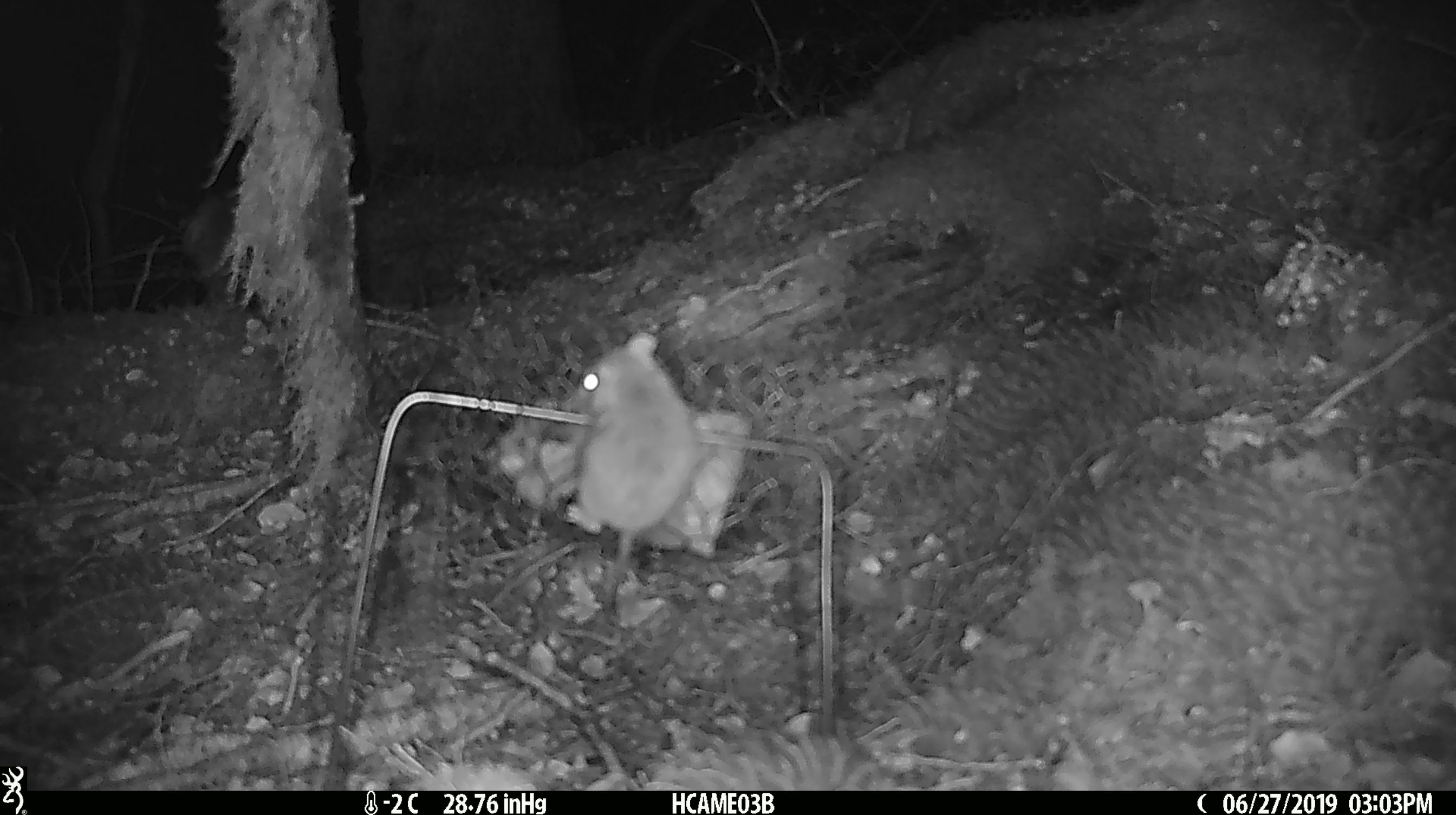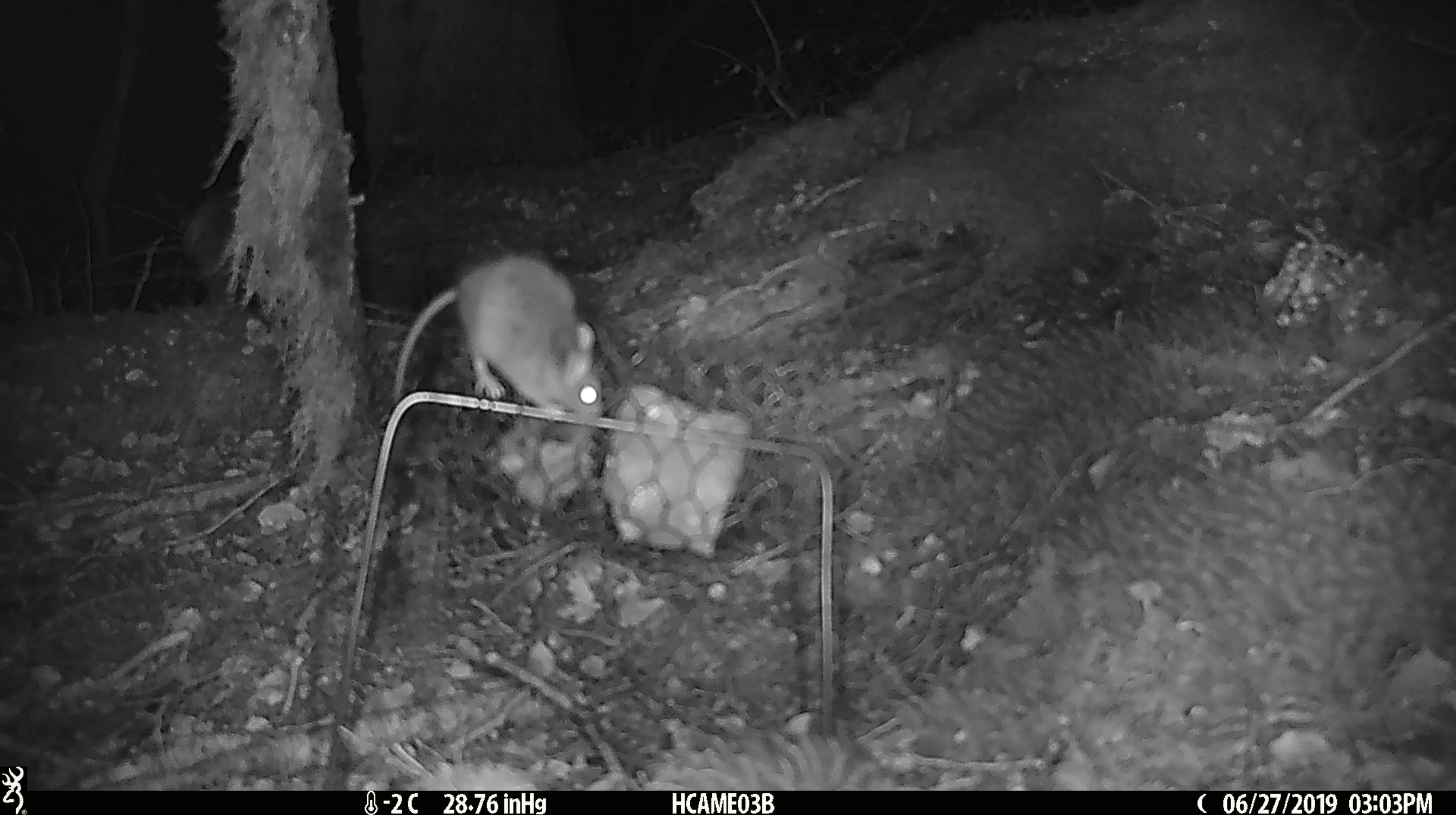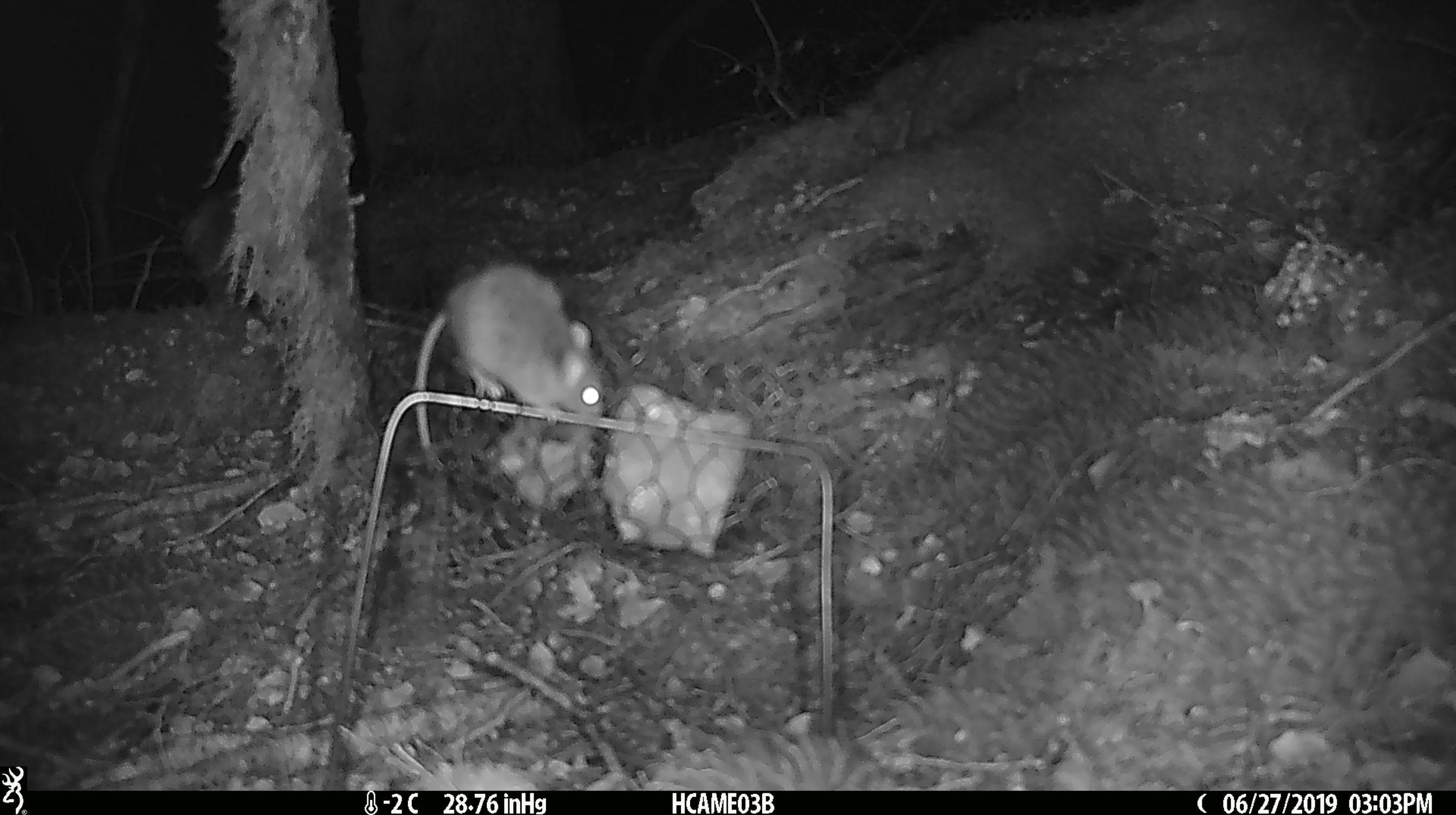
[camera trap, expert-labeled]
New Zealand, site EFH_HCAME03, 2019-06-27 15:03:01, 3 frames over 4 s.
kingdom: Animalia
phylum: Chordata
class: Mammalia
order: Rodentia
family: Muridae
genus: Mus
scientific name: Mus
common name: mouse